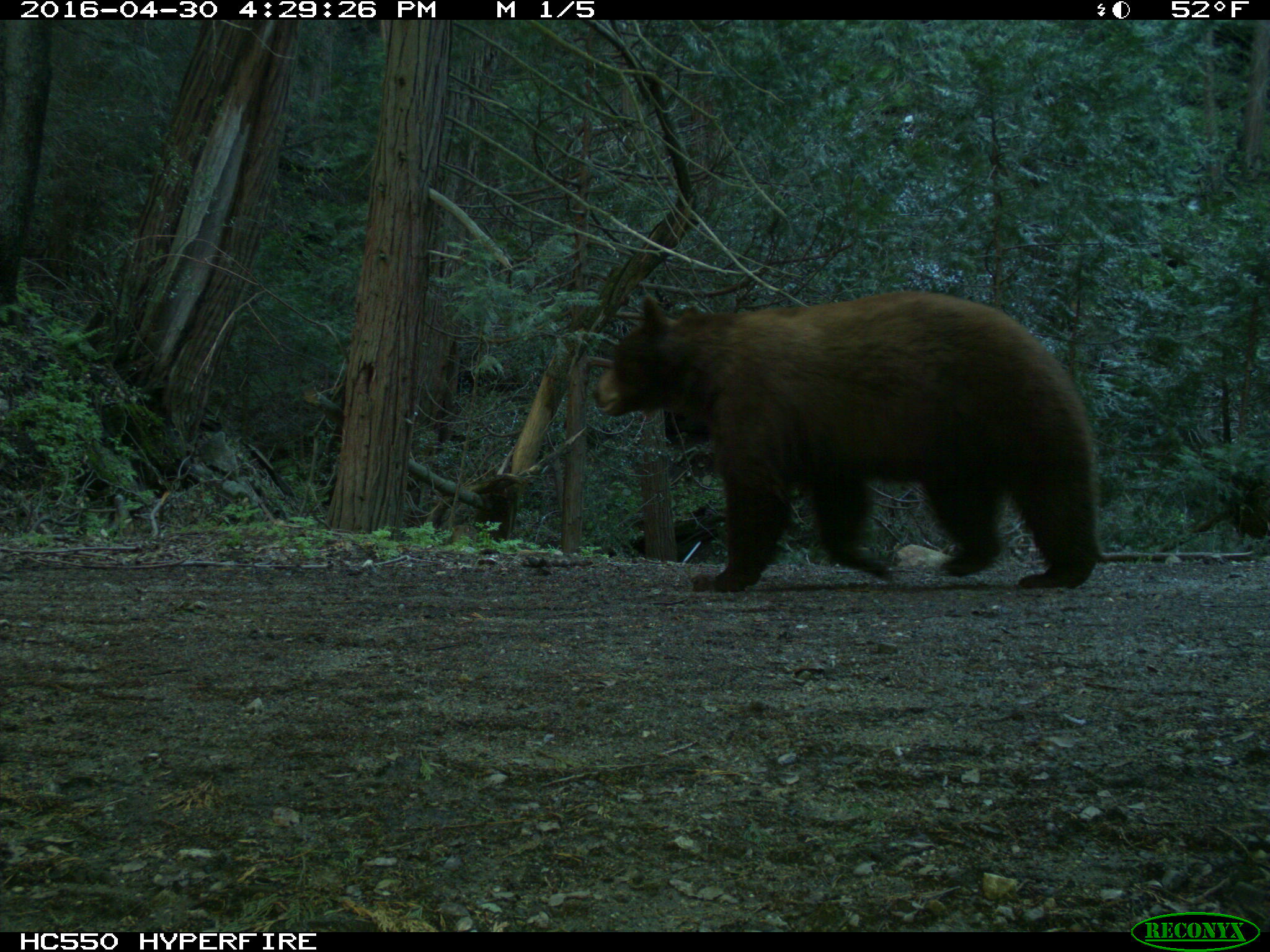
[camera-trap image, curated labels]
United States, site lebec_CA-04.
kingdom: Animalia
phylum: Chordata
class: Mammalia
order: Carnivora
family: Ursidae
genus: Ursus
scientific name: Ursus americanus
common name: american black bear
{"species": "Ursus americanus (american black bear)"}